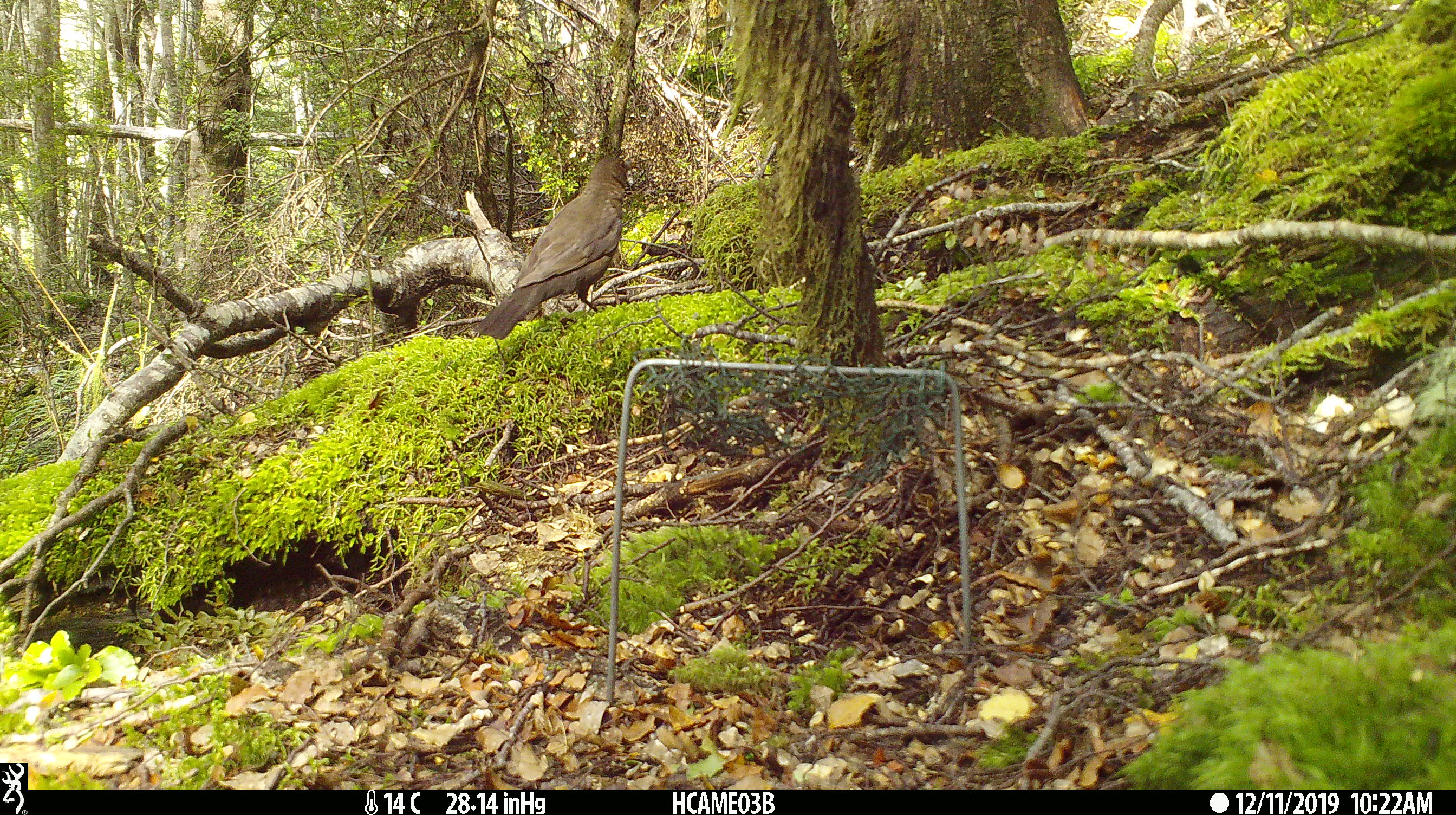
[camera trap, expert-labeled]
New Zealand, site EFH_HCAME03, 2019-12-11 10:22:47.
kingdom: Animalia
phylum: Chordata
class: Aves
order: Passeriformes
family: Turdidae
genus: Turdus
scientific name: Turdus philomelos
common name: song thrush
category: thrush